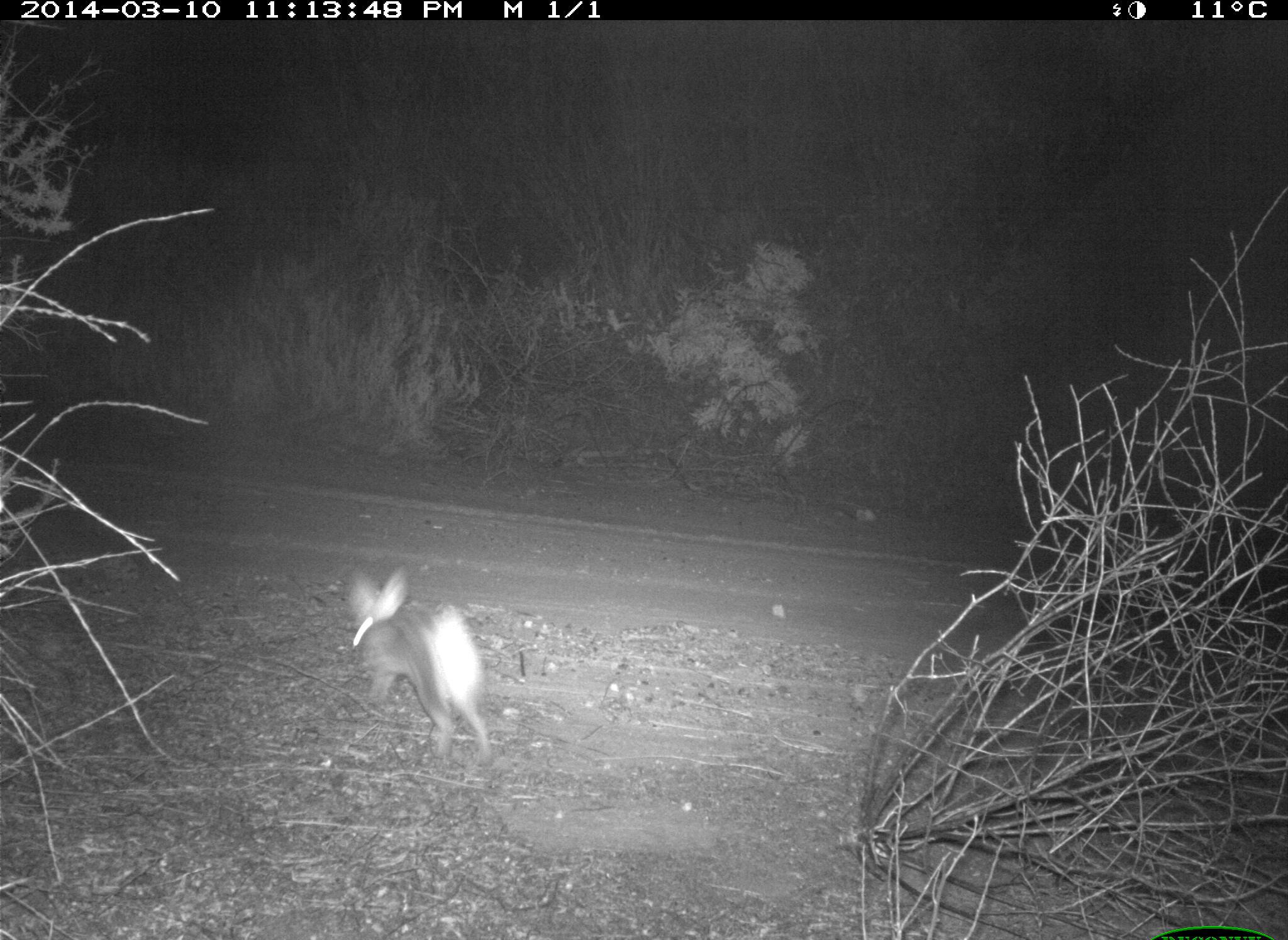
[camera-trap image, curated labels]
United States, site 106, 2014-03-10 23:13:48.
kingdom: Animalia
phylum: Chordata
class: Mammalia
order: Lagomorpha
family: Leporidae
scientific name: Leporidae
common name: rabbits and hares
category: rabbit